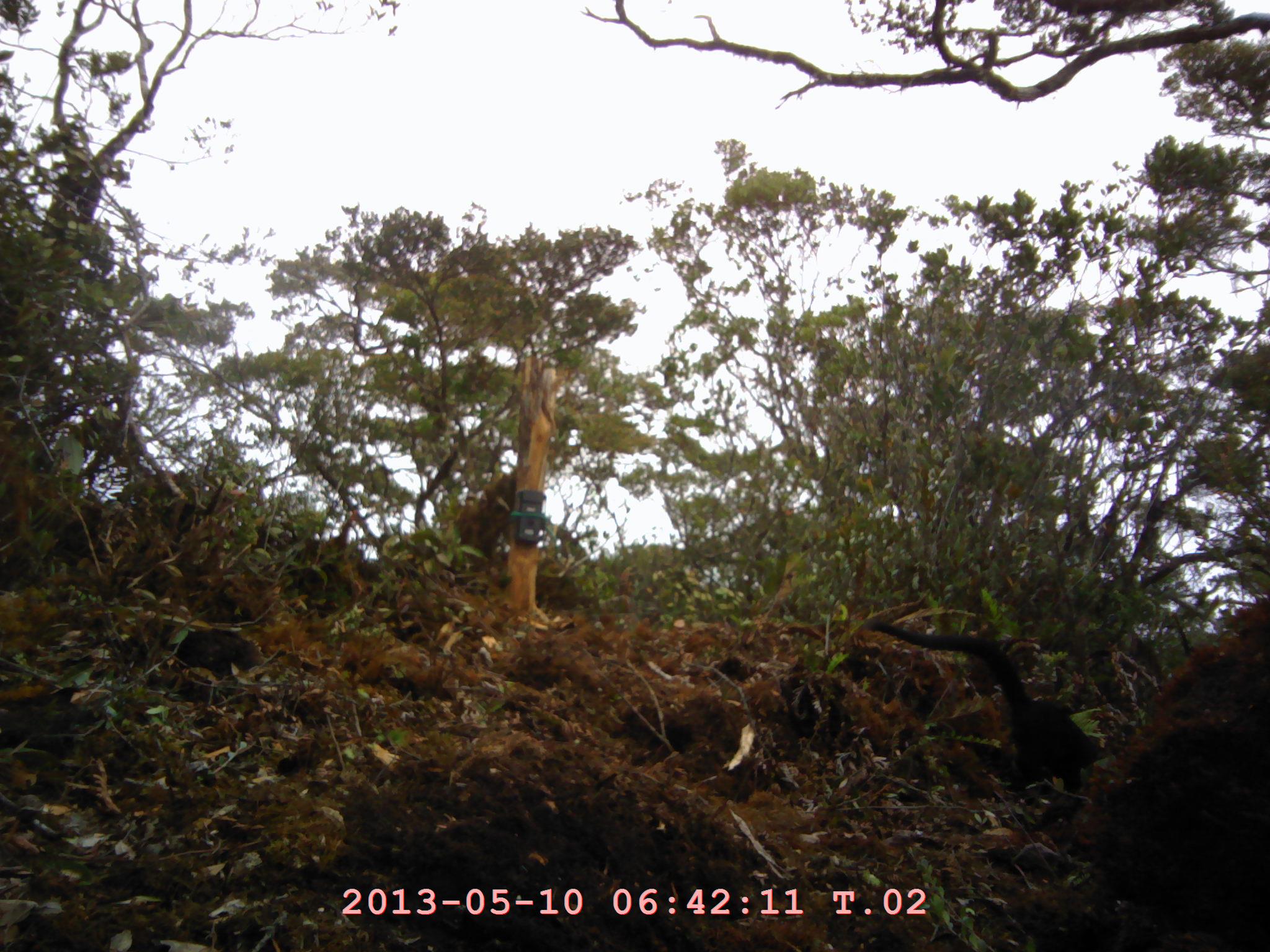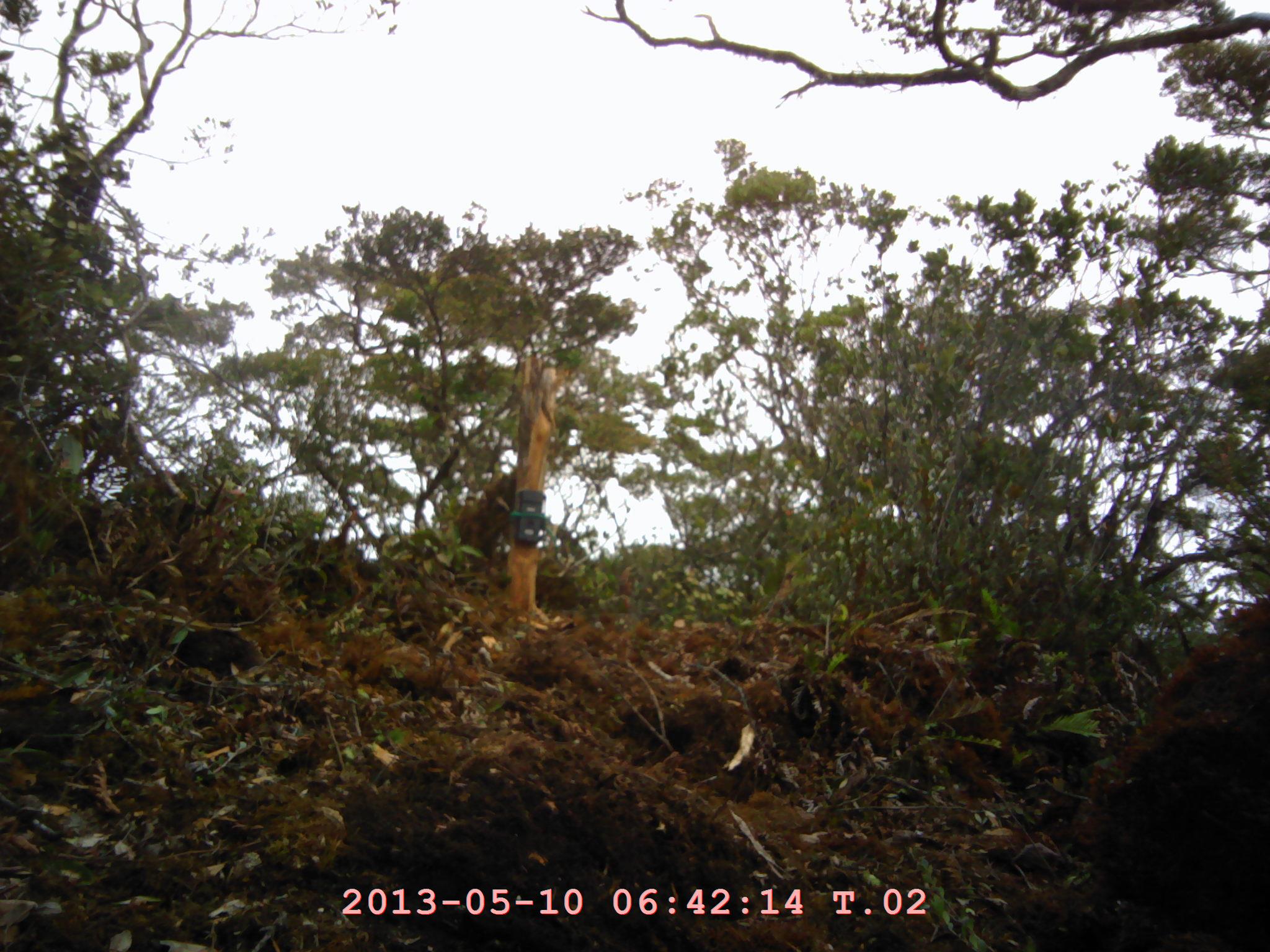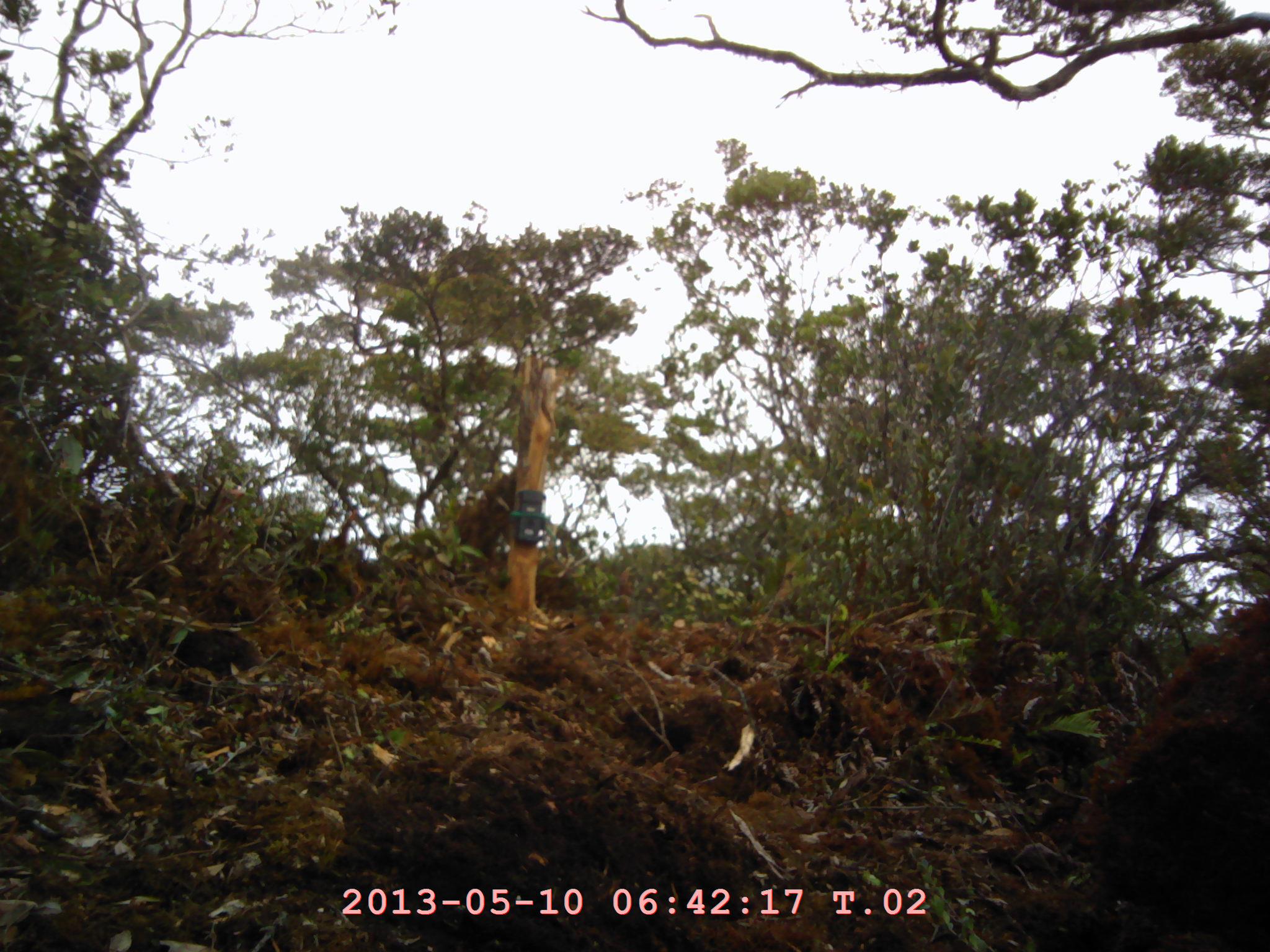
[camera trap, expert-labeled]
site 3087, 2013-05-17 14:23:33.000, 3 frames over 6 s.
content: unidentified animal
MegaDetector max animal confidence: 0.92